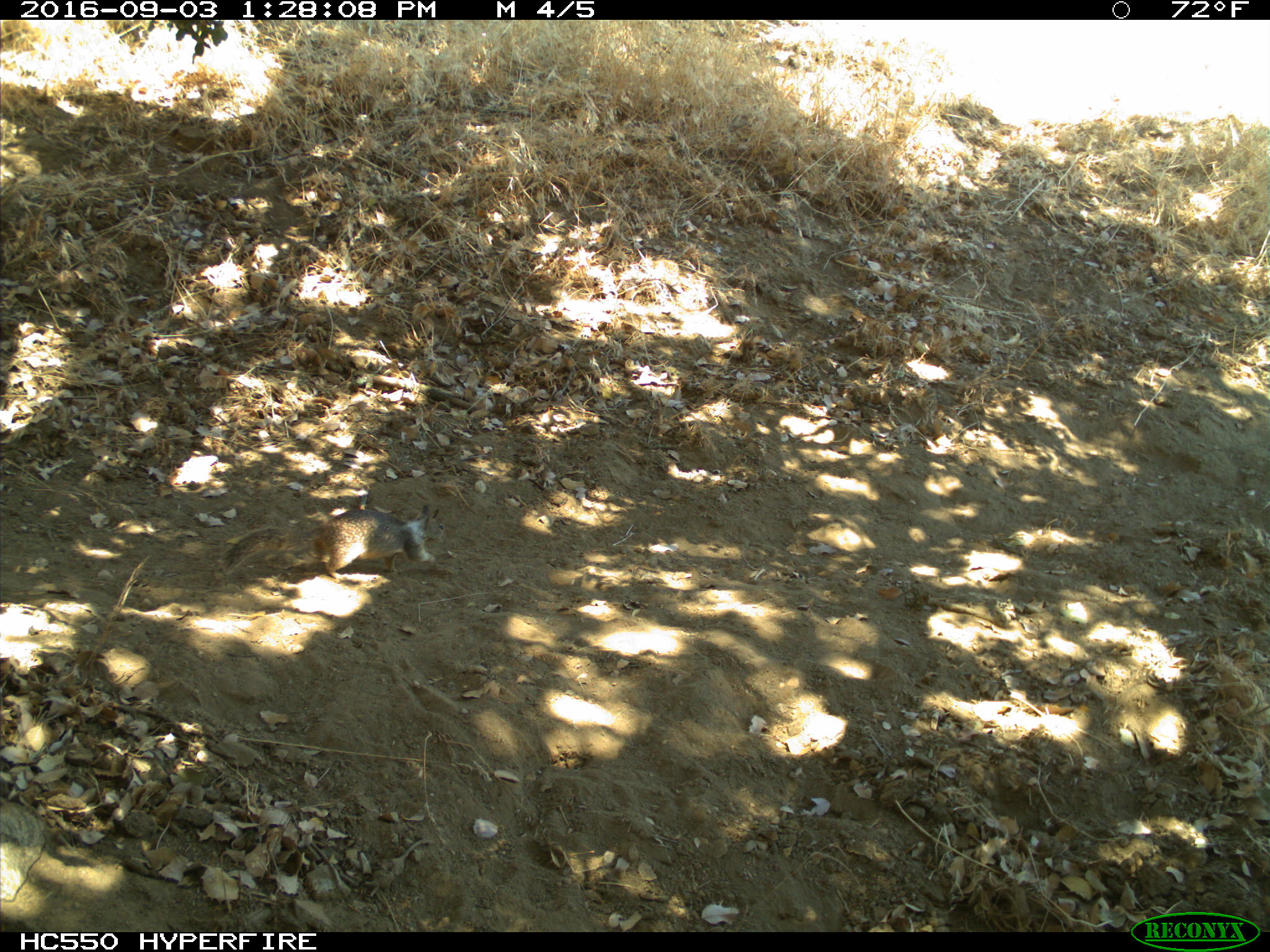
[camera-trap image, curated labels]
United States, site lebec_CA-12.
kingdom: Animalia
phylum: Chordata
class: Mammalia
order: Rodentia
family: Sciuridae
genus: Otospermophilus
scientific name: Otospermophilus beecheyi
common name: california ground squirrel